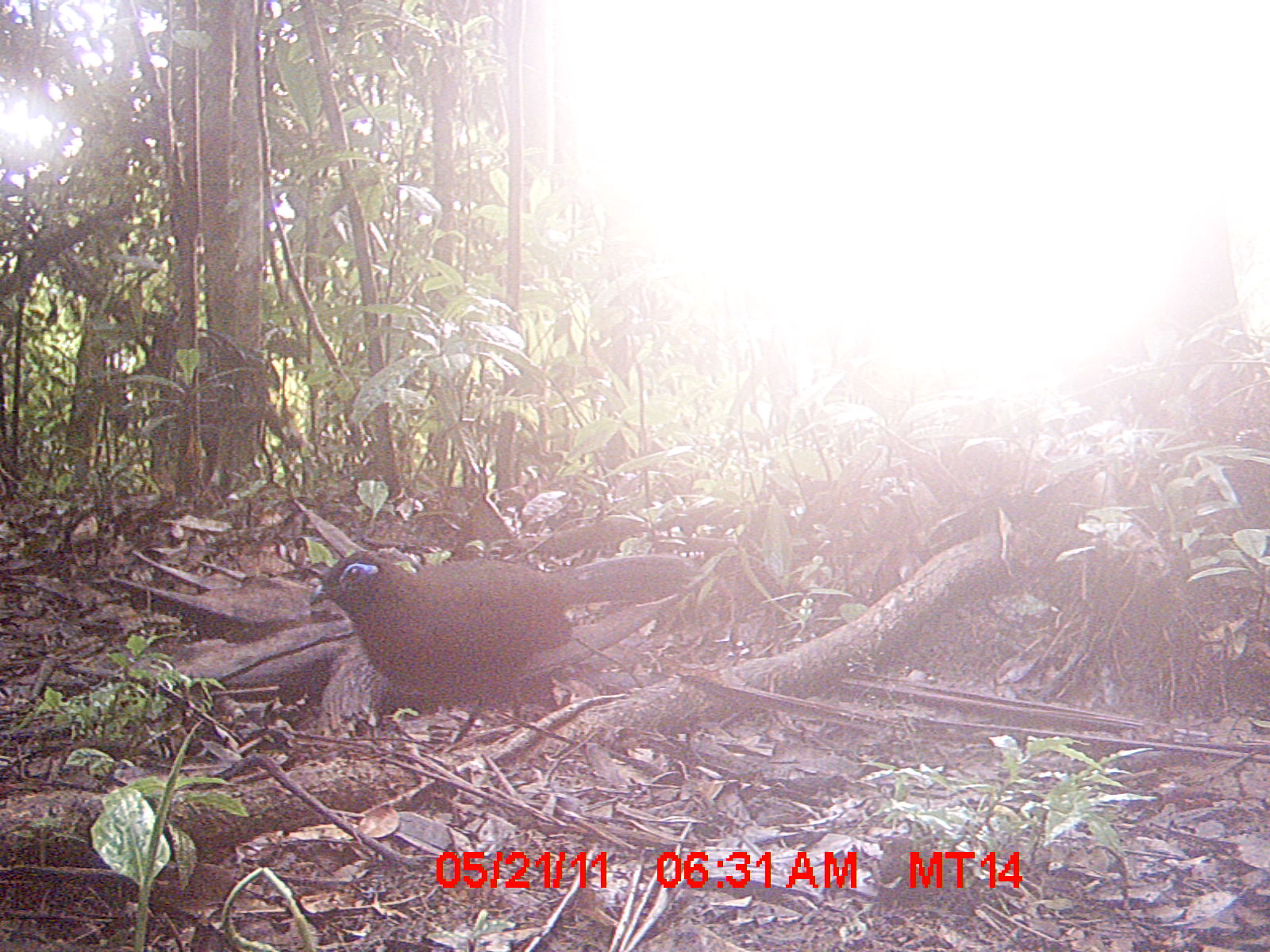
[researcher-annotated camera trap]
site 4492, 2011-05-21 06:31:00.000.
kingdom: Animalia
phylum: Chordata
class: Aves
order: Cuculiformes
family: Cuculidae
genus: Coua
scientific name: Coua serriana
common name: red-breasted coua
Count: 1.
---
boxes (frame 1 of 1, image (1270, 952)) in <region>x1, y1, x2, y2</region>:
coua serriana: <region>303, 552, 695, 749</region>